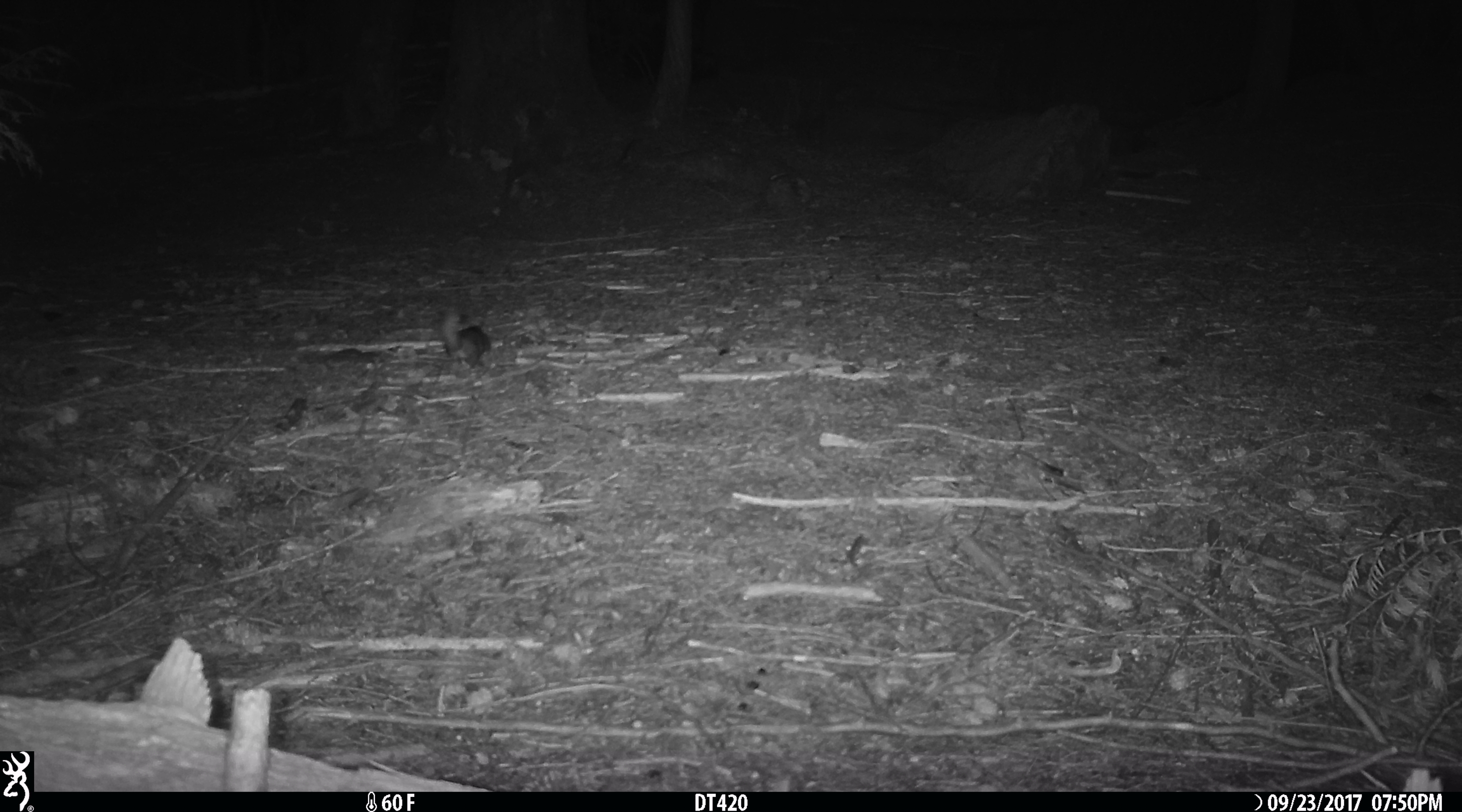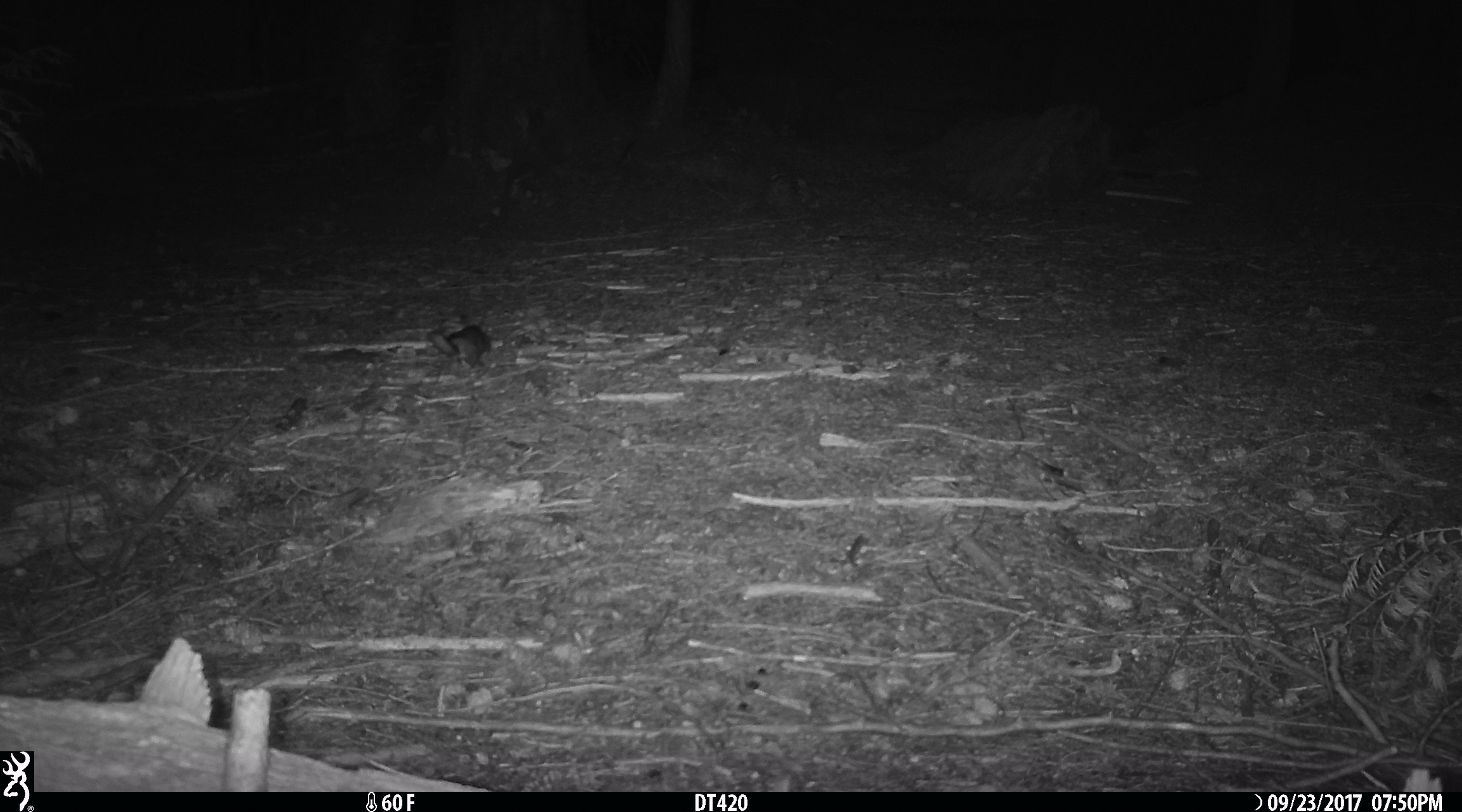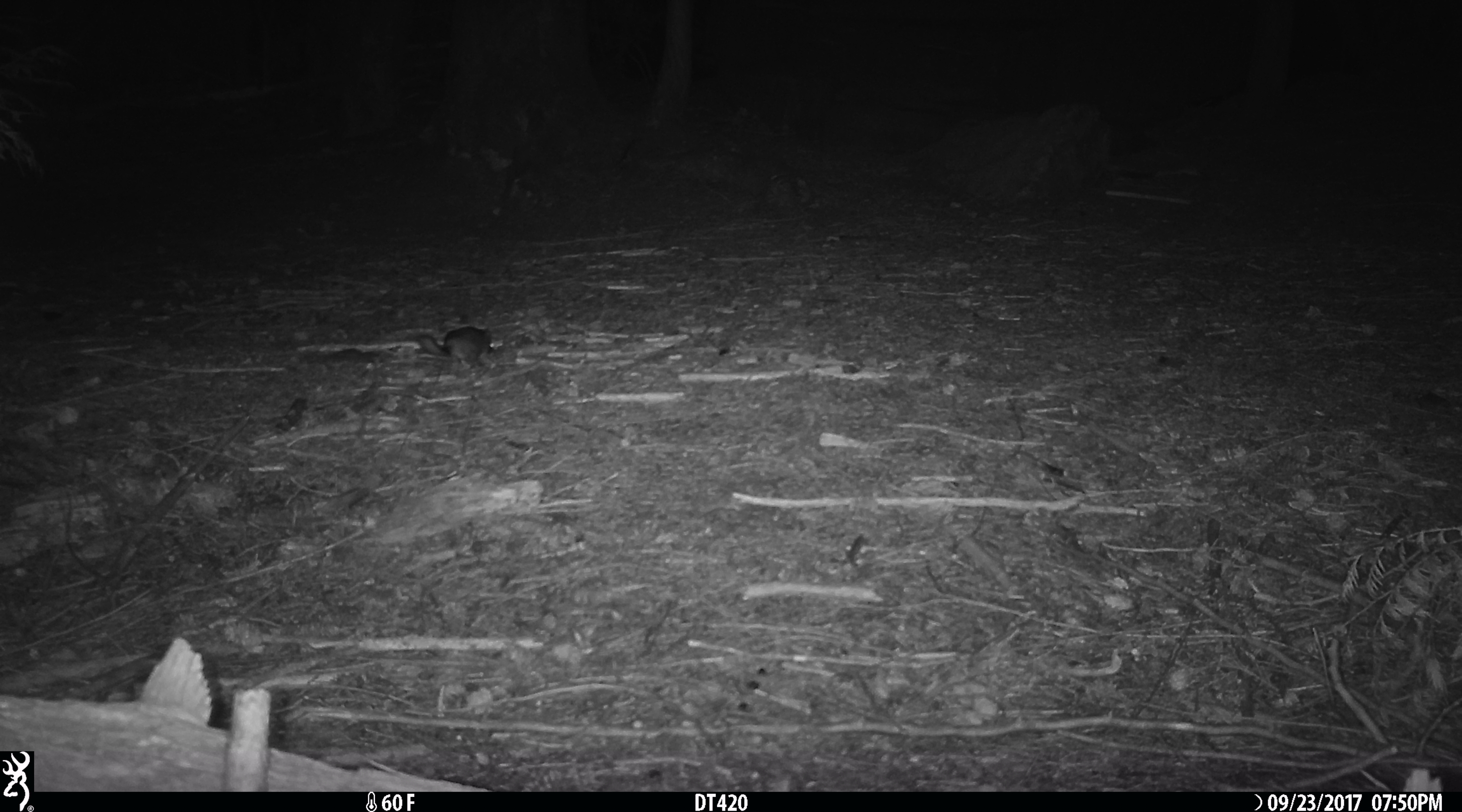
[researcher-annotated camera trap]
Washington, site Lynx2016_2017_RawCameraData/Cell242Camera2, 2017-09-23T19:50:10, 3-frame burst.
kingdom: Animalia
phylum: Chordata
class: Mammalia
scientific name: Mammalia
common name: small mammal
Small mammal (Mammalia). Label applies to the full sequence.